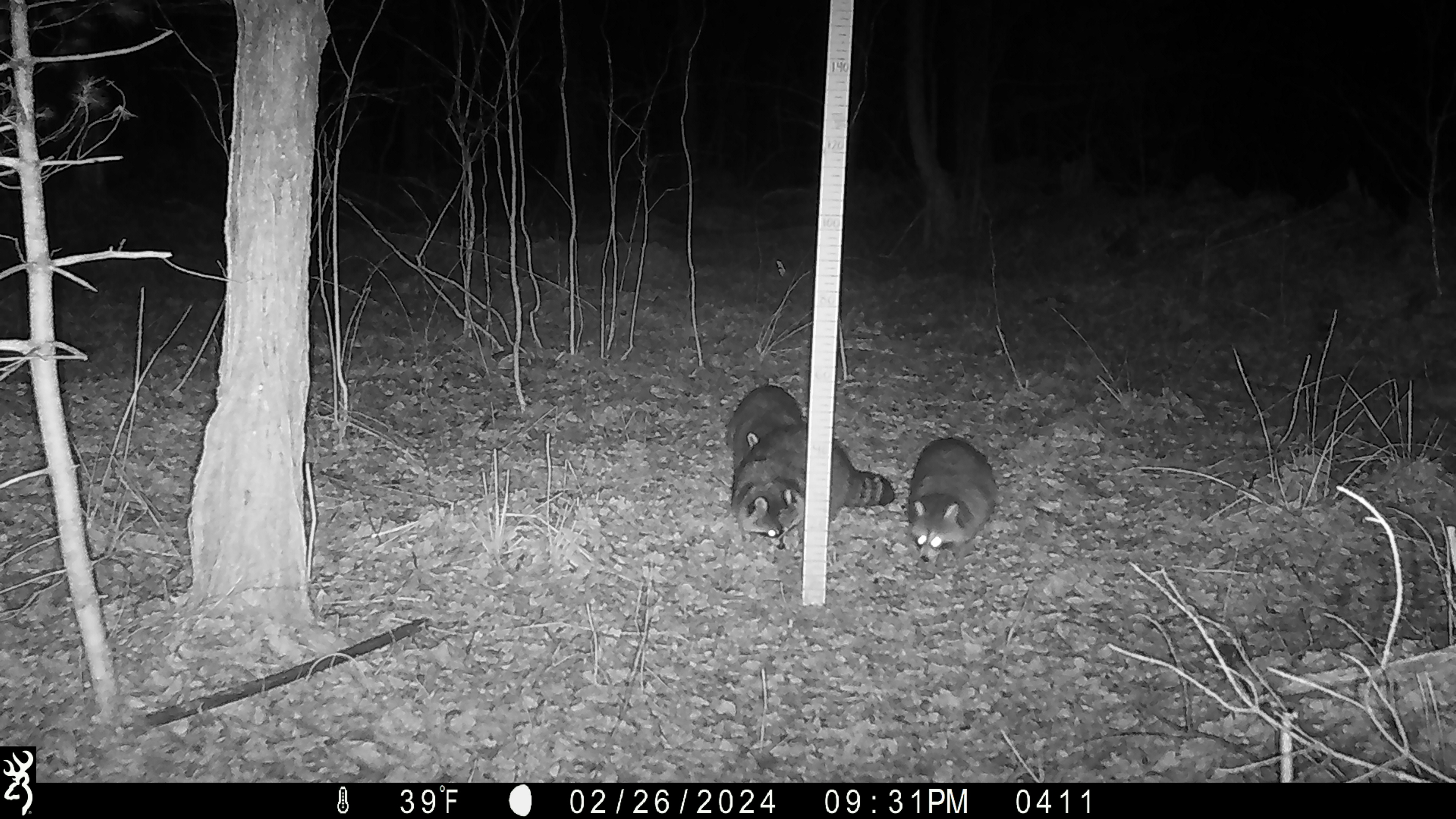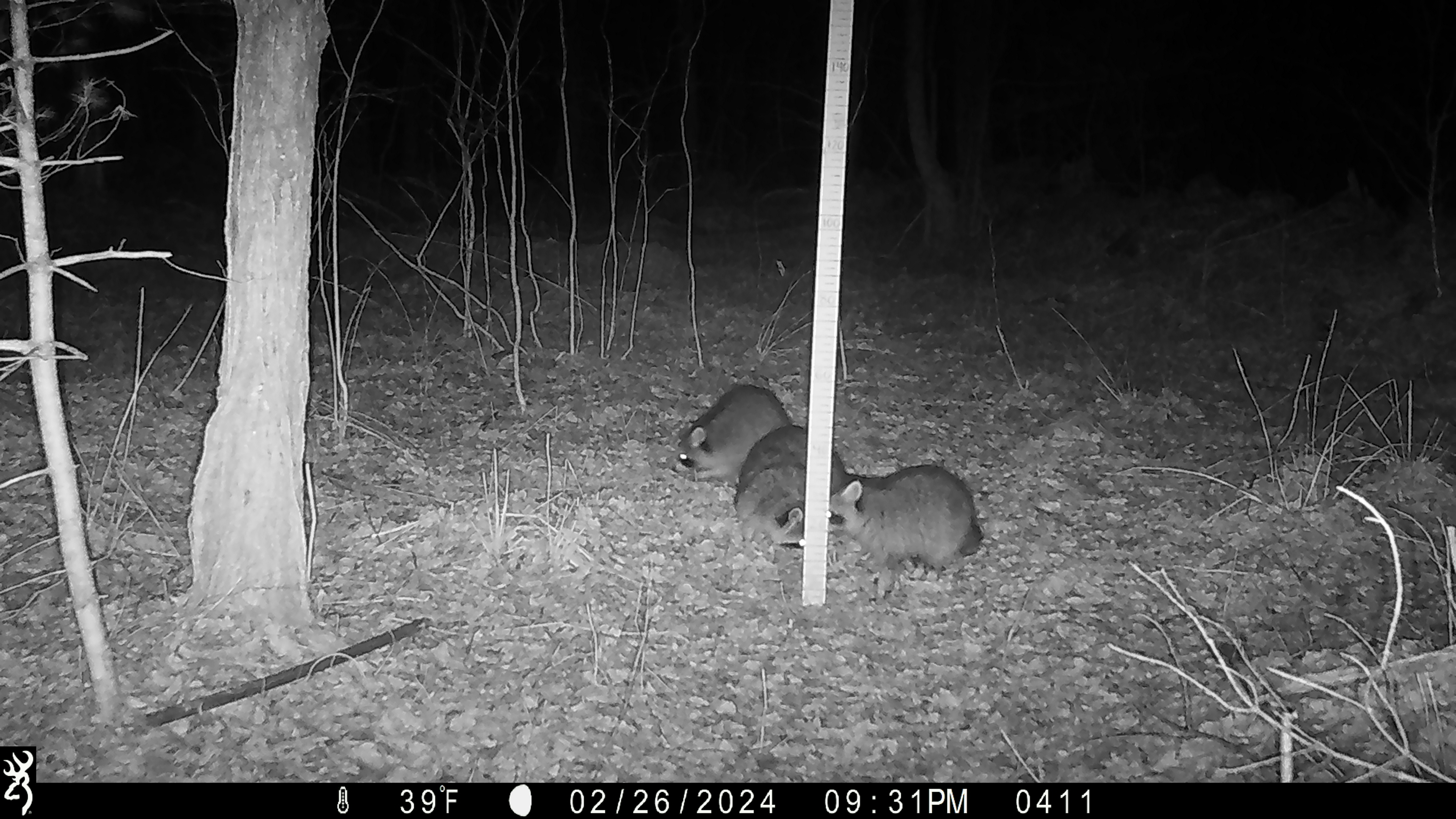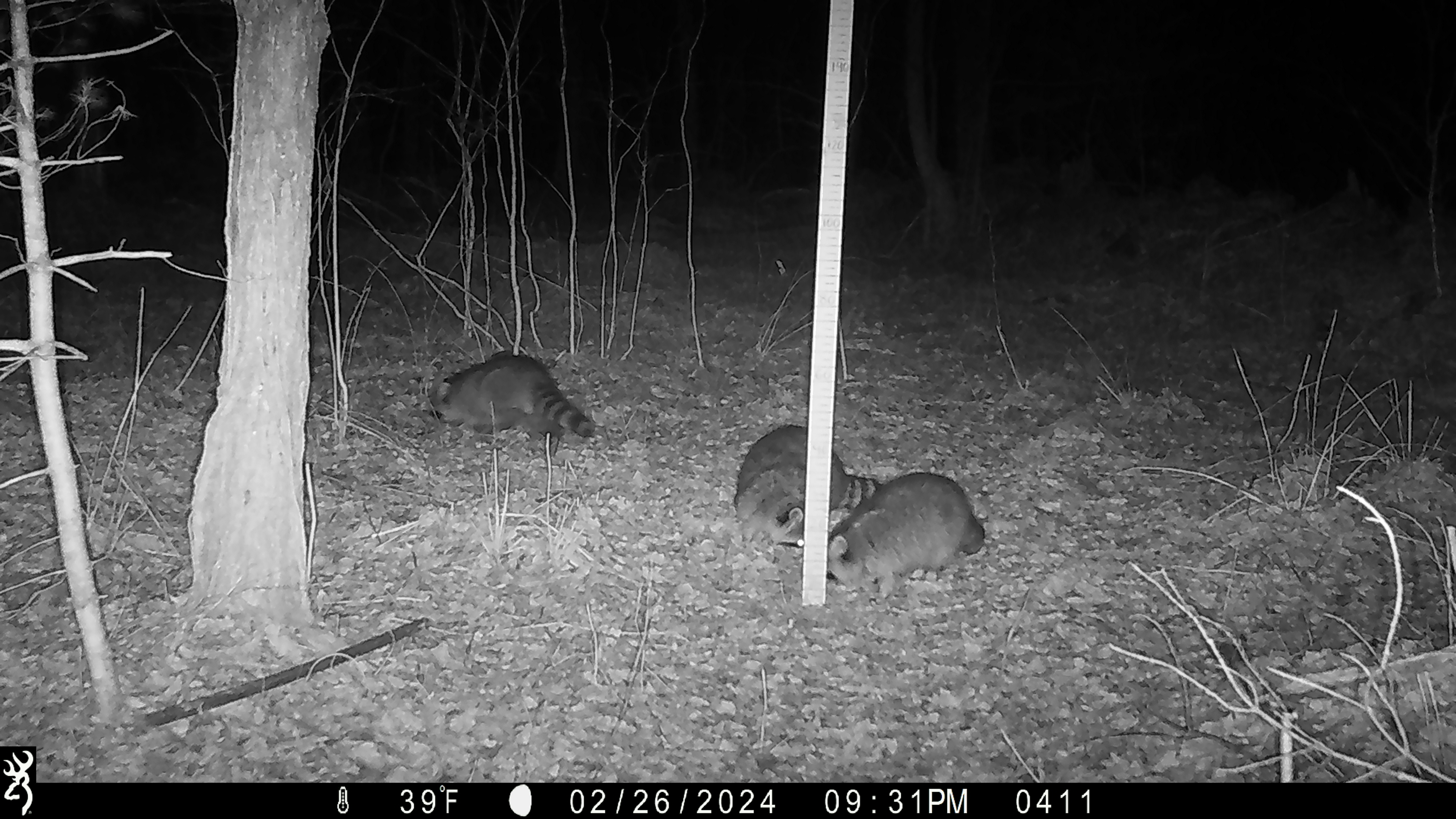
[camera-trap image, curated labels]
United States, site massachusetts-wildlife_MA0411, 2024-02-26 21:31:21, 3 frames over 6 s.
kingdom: Animalia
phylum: Chordata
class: Mammalia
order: Carnivora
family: Procyonidae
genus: Procyon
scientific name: Procyon lotor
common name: raccoon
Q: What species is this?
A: Raccoon (Procyon lotor).